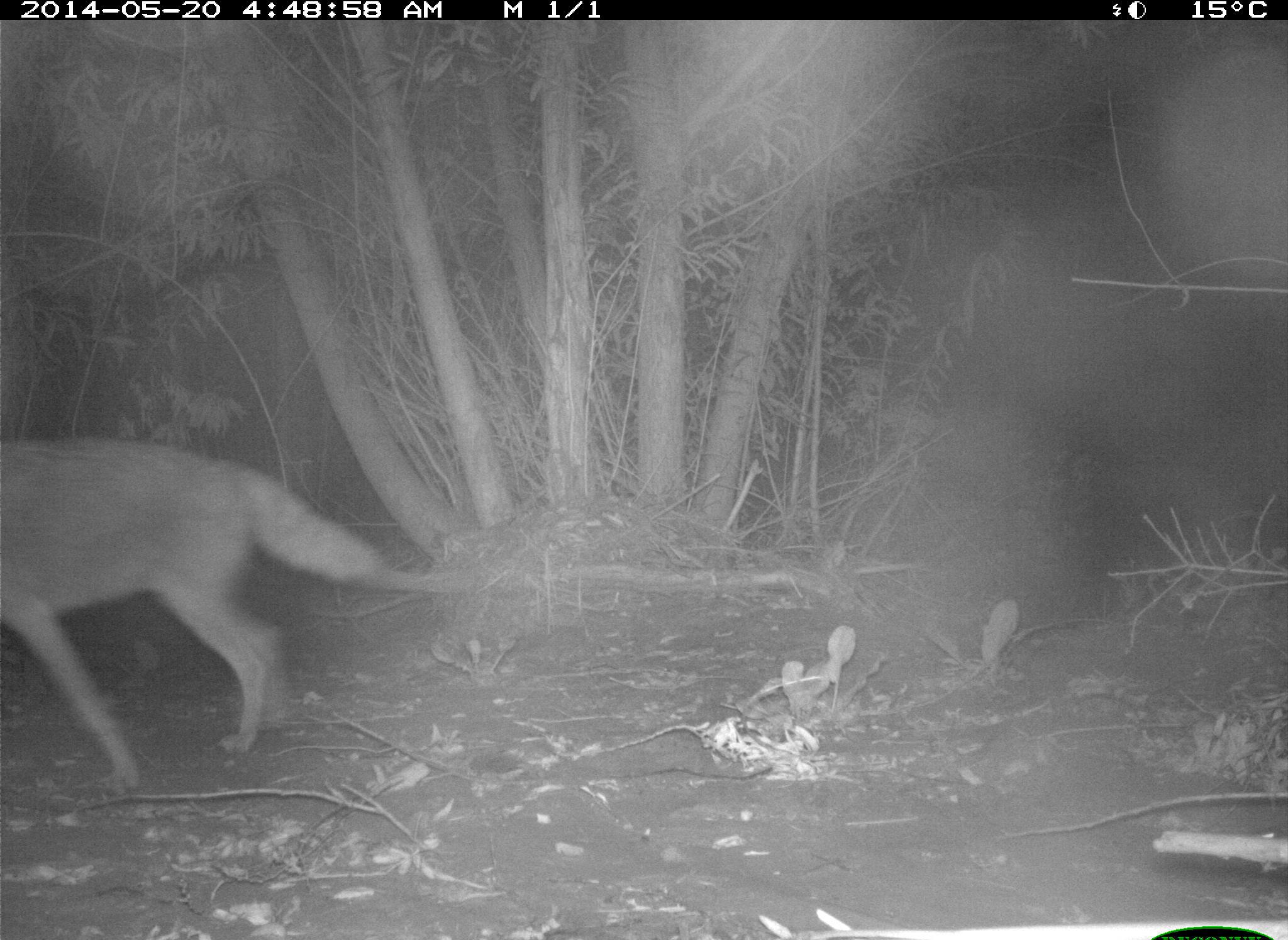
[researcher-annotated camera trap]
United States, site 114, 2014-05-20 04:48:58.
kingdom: Animalia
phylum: Chordata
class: Mammalia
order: Carnivora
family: Canidae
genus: Canis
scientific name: Canis latrans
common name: coyote